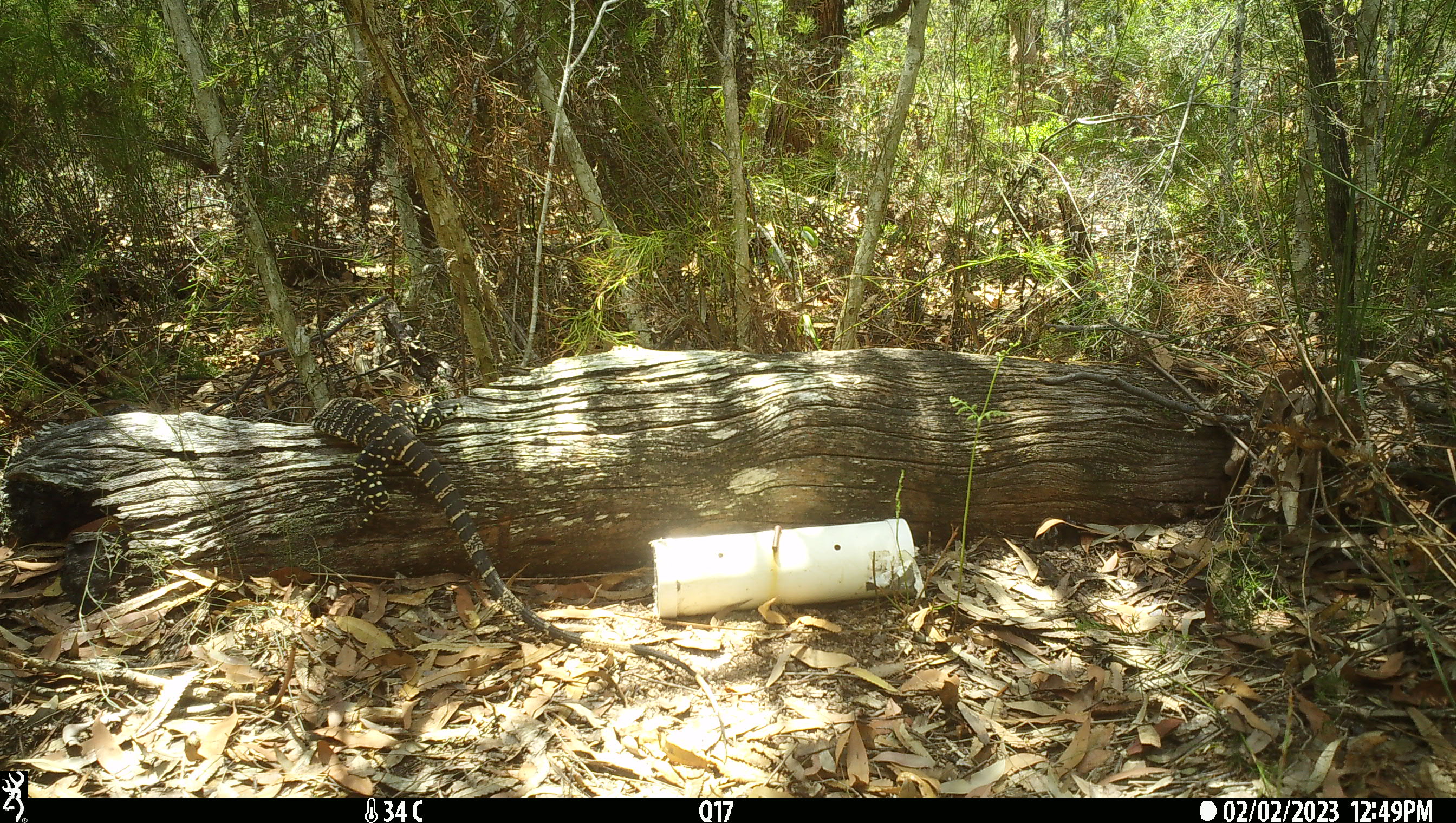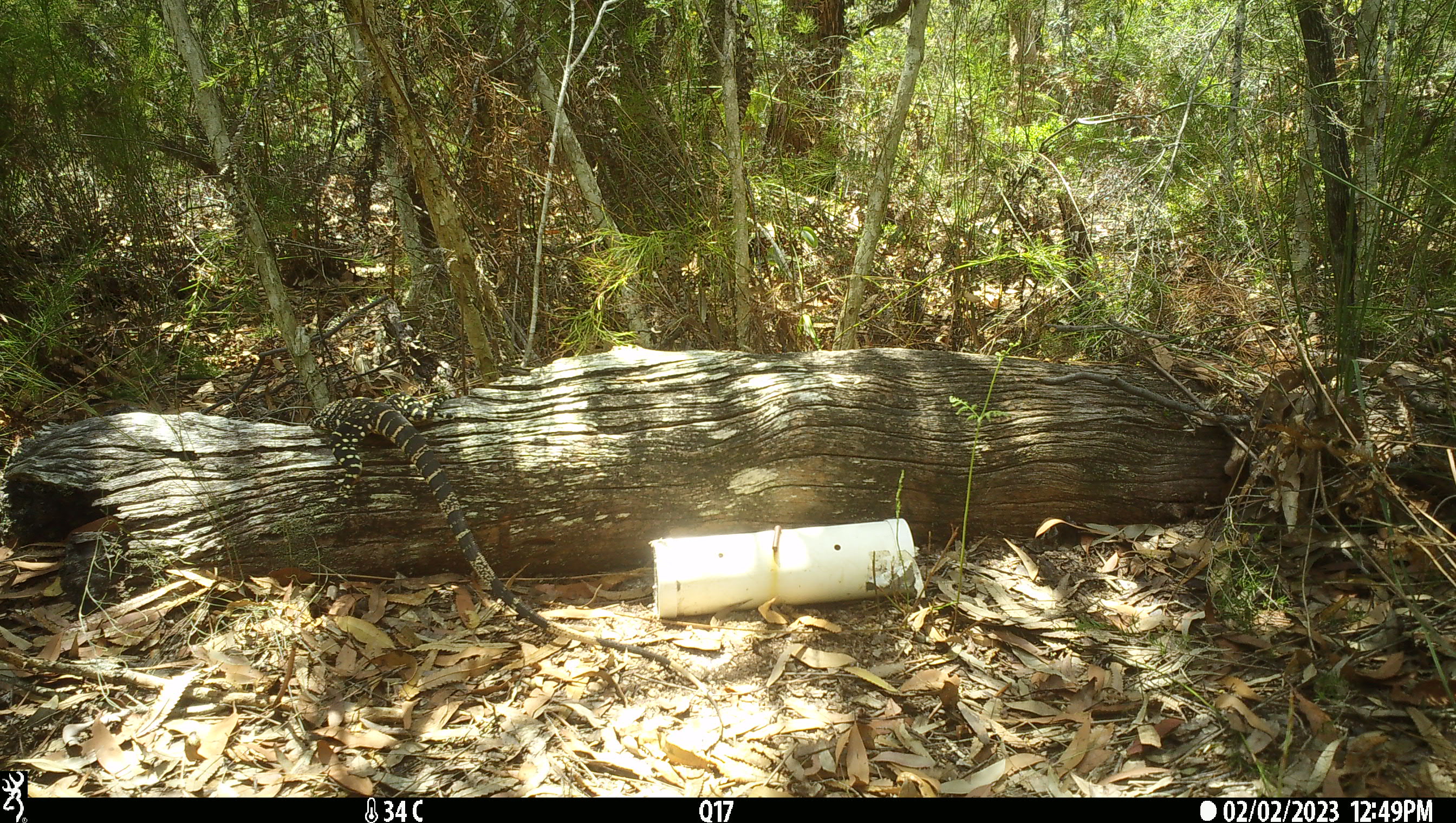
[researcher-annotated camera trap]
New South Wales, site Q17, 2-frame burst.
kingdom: Animalia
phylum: Chordata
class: Reptilia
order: Squamata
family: Varanidae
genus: Varanus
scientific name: Varanus varius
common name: lace monitor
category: goanna